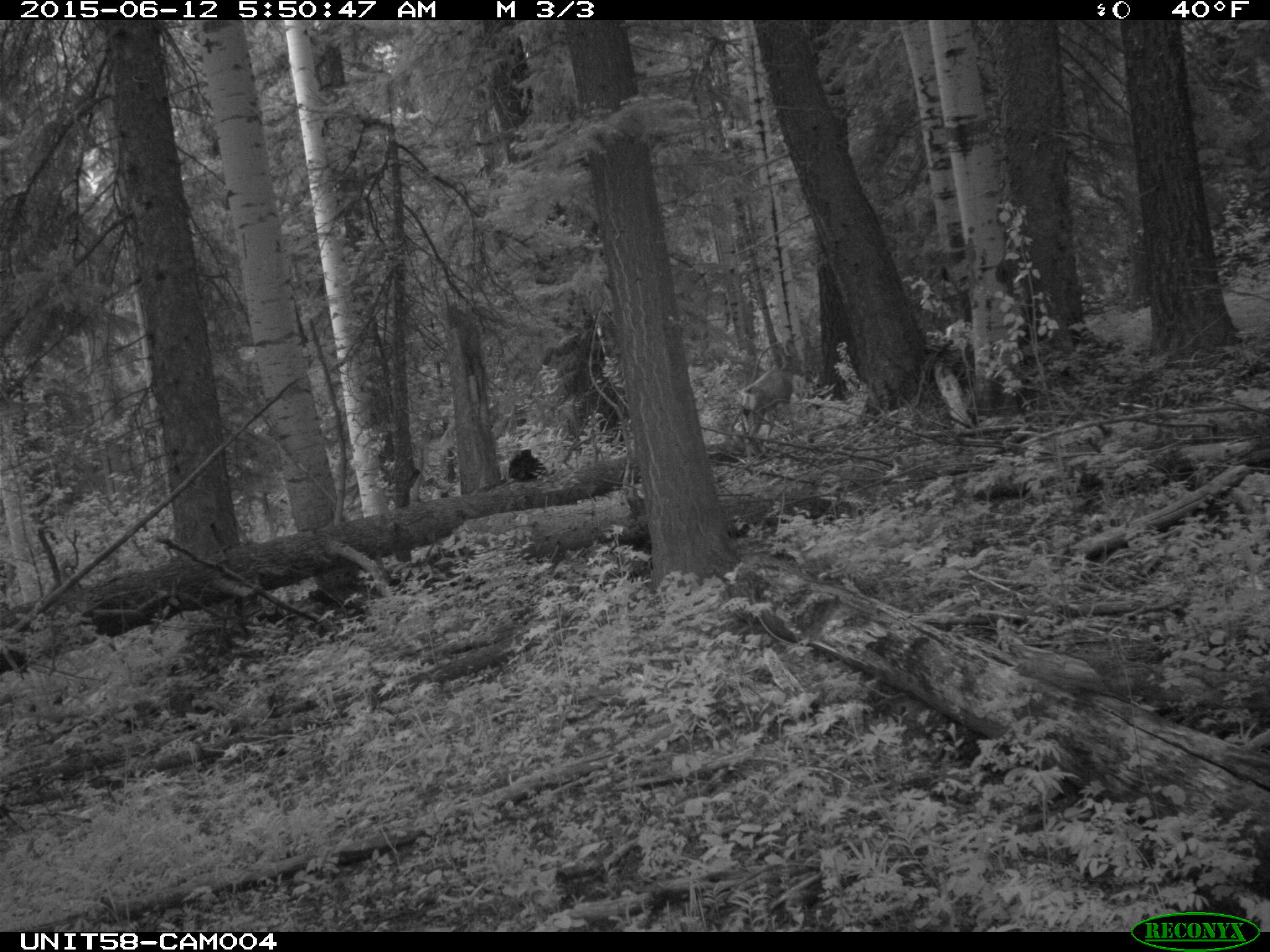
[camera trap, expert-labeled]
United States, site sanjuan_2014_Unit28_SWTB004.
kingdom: Animalia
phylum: Chordata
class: Mammalia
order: Artiodactyla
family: Cervidae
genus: Odocoileus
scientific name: Odocoileus hemionus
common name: mule deer